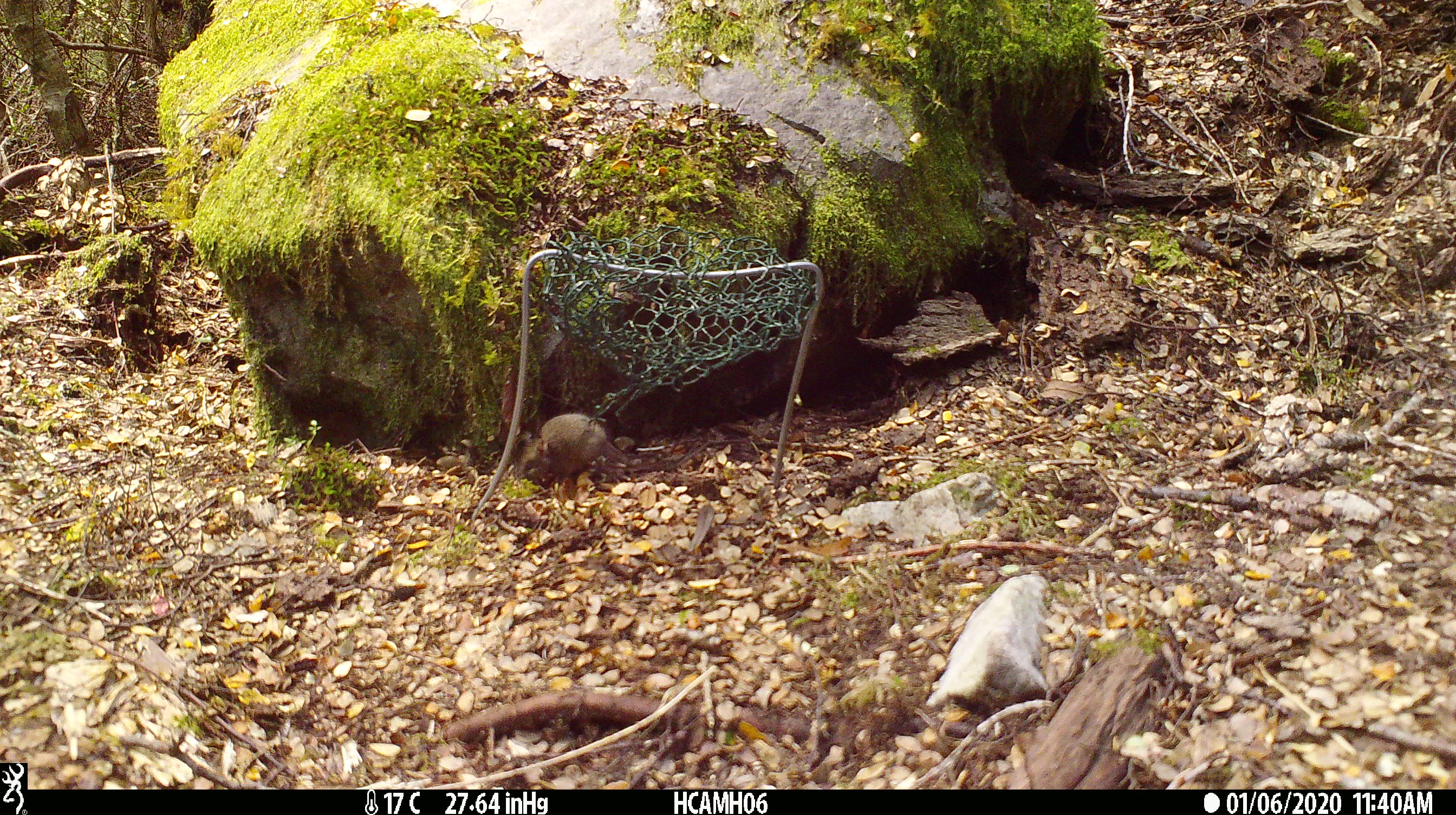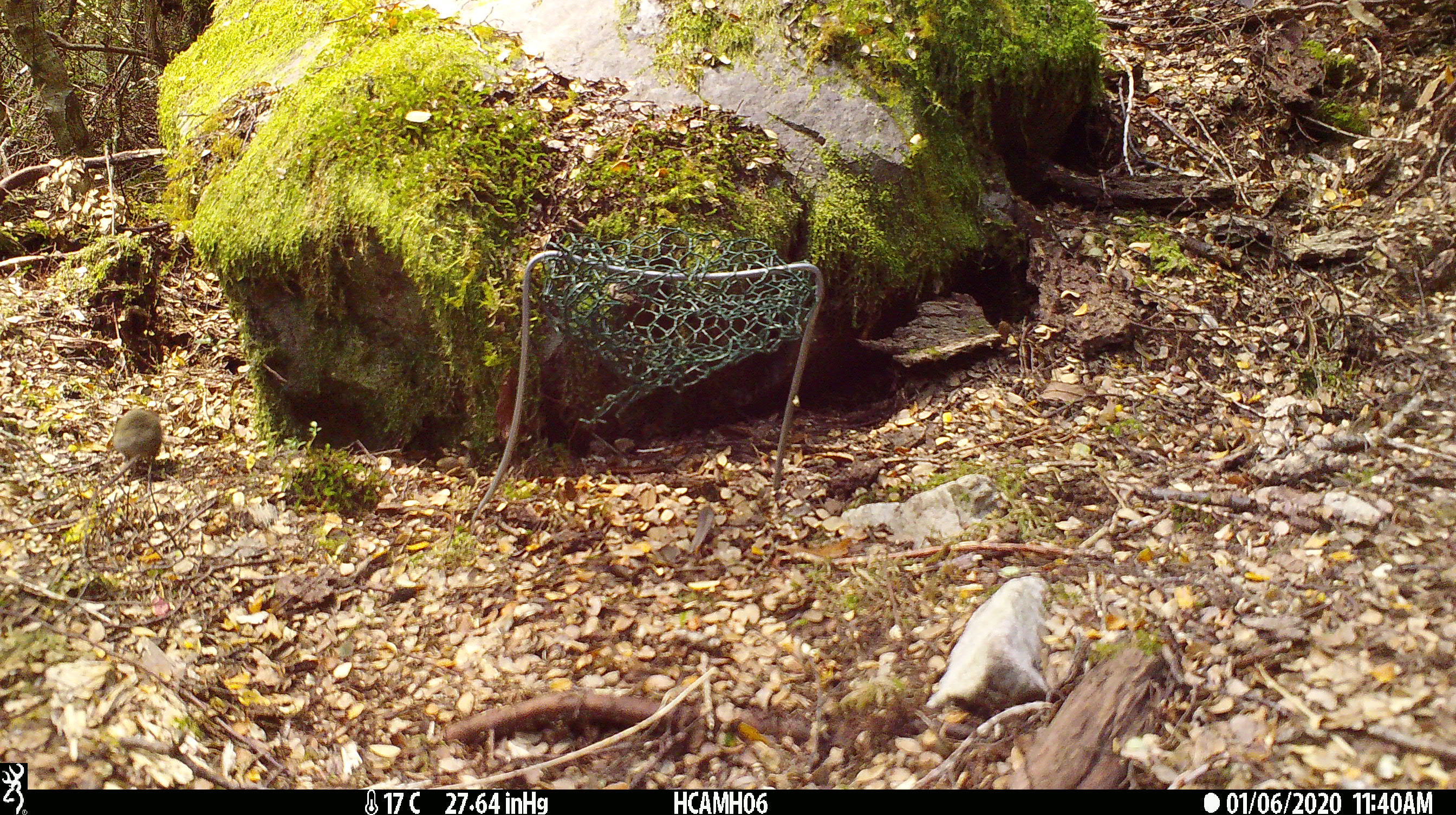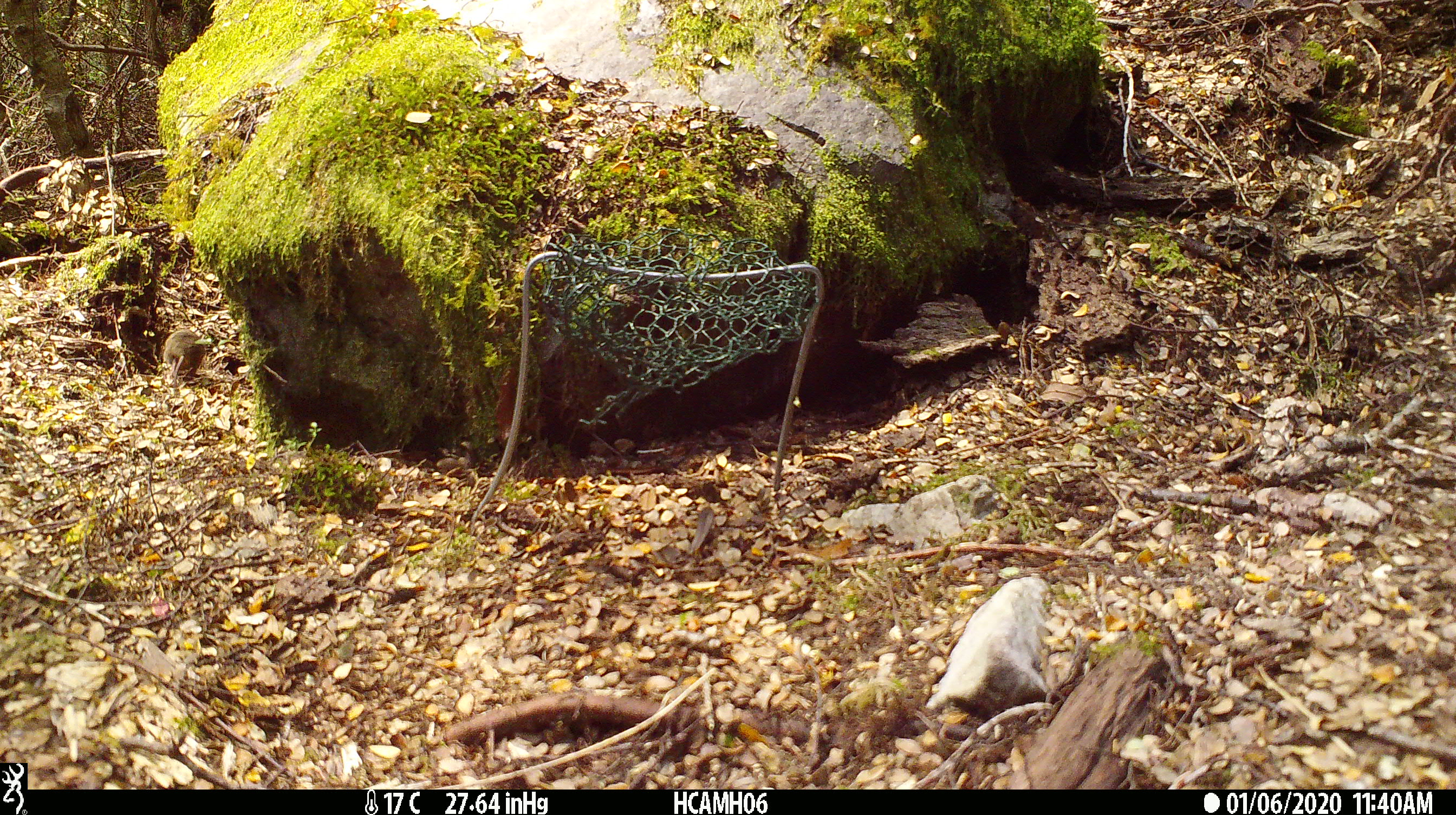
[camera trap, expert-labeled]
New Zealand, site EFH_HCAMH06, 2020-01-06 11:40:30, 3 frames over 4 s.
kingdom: Animalia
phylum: Chordata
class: Mammalia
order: Rodentia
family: Muridae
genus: Mus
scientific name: Mus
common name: mouse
Mouse (Mus).